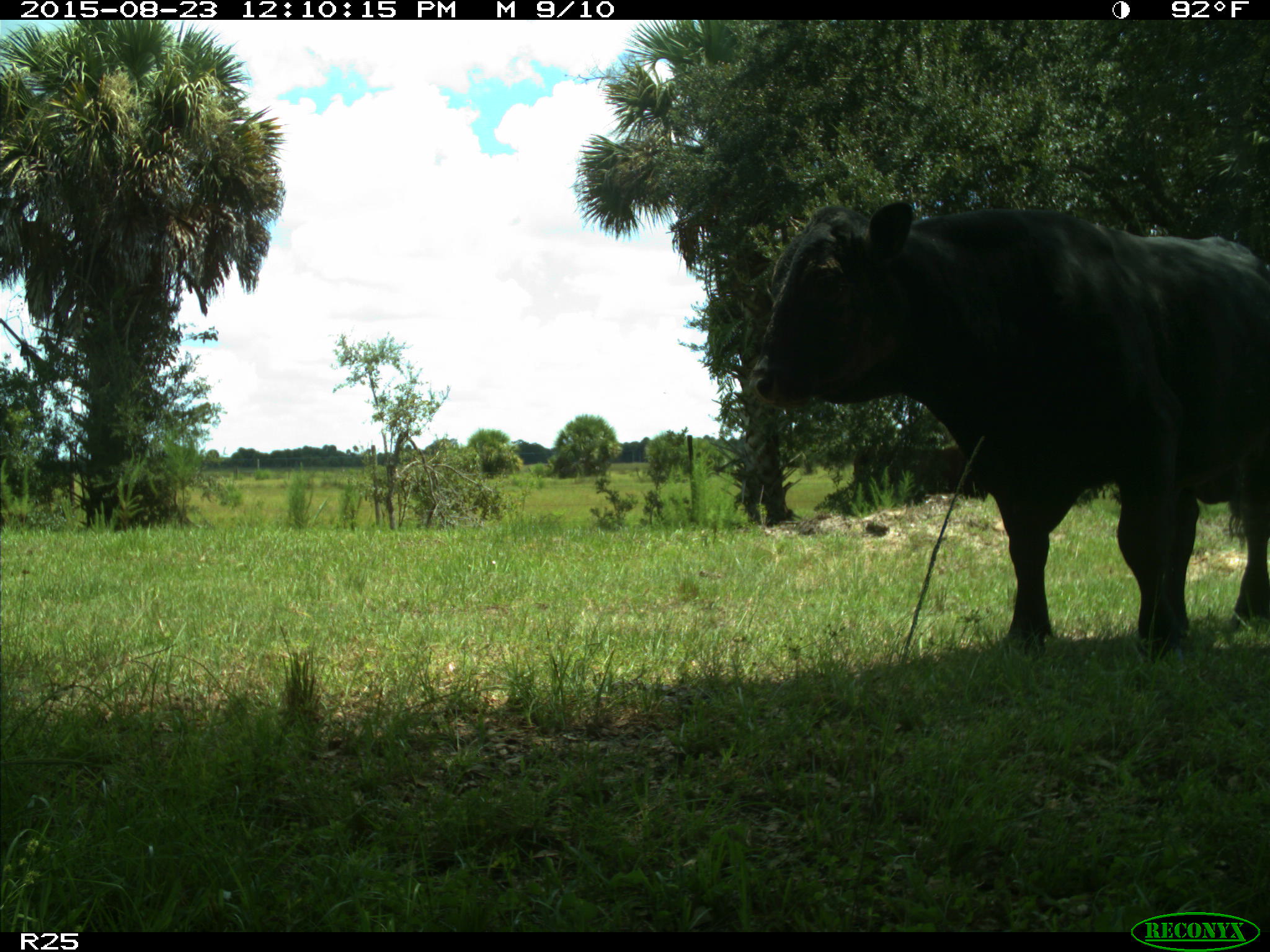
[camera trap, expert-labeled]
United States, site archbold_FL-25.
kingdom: Animalia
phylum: Chordata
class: Mammalia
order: Artiodactyla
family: Bovidae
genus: Bos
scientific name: Bos taurus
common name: domestic cow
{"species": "Bos taurus (domestic cow)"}